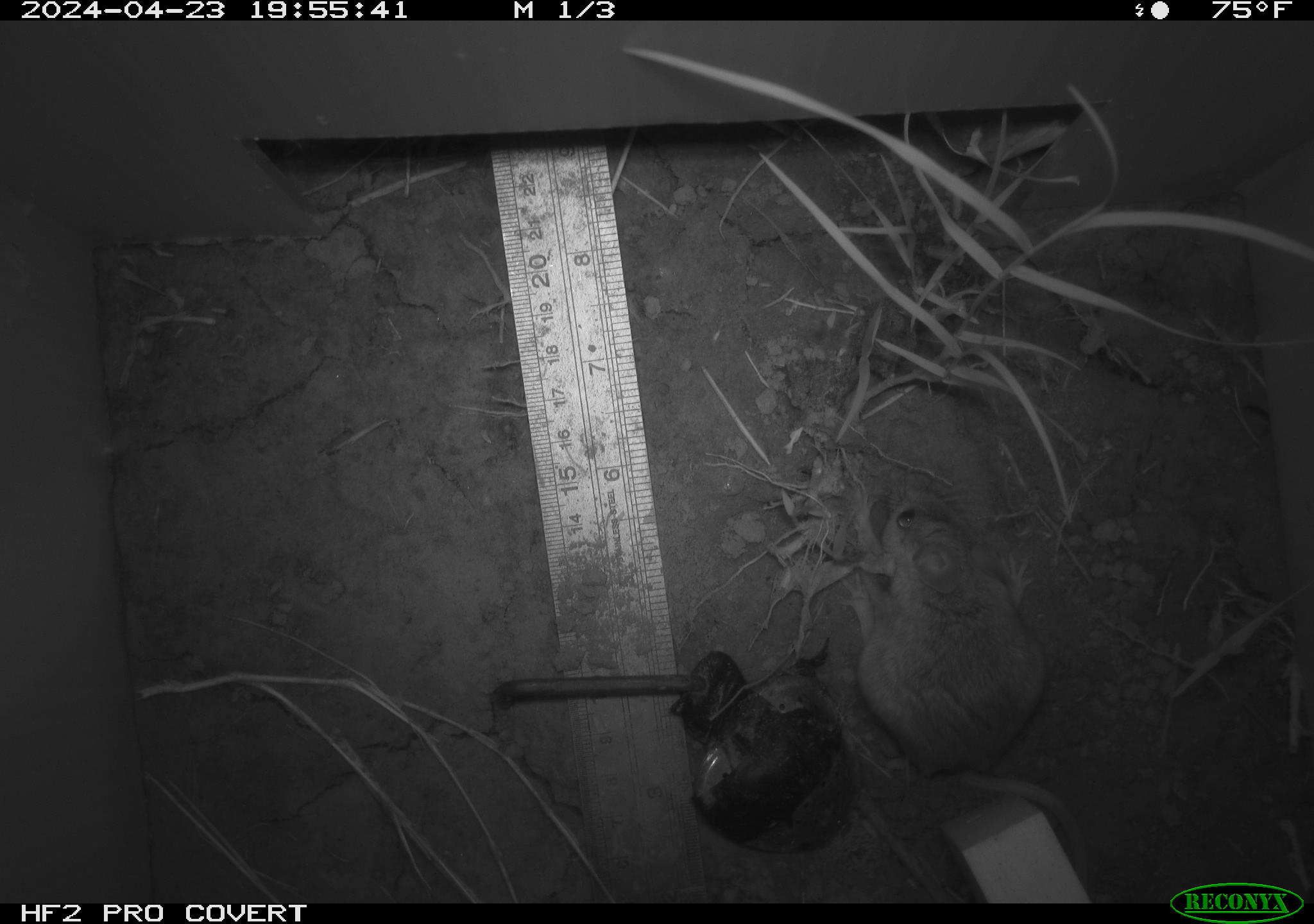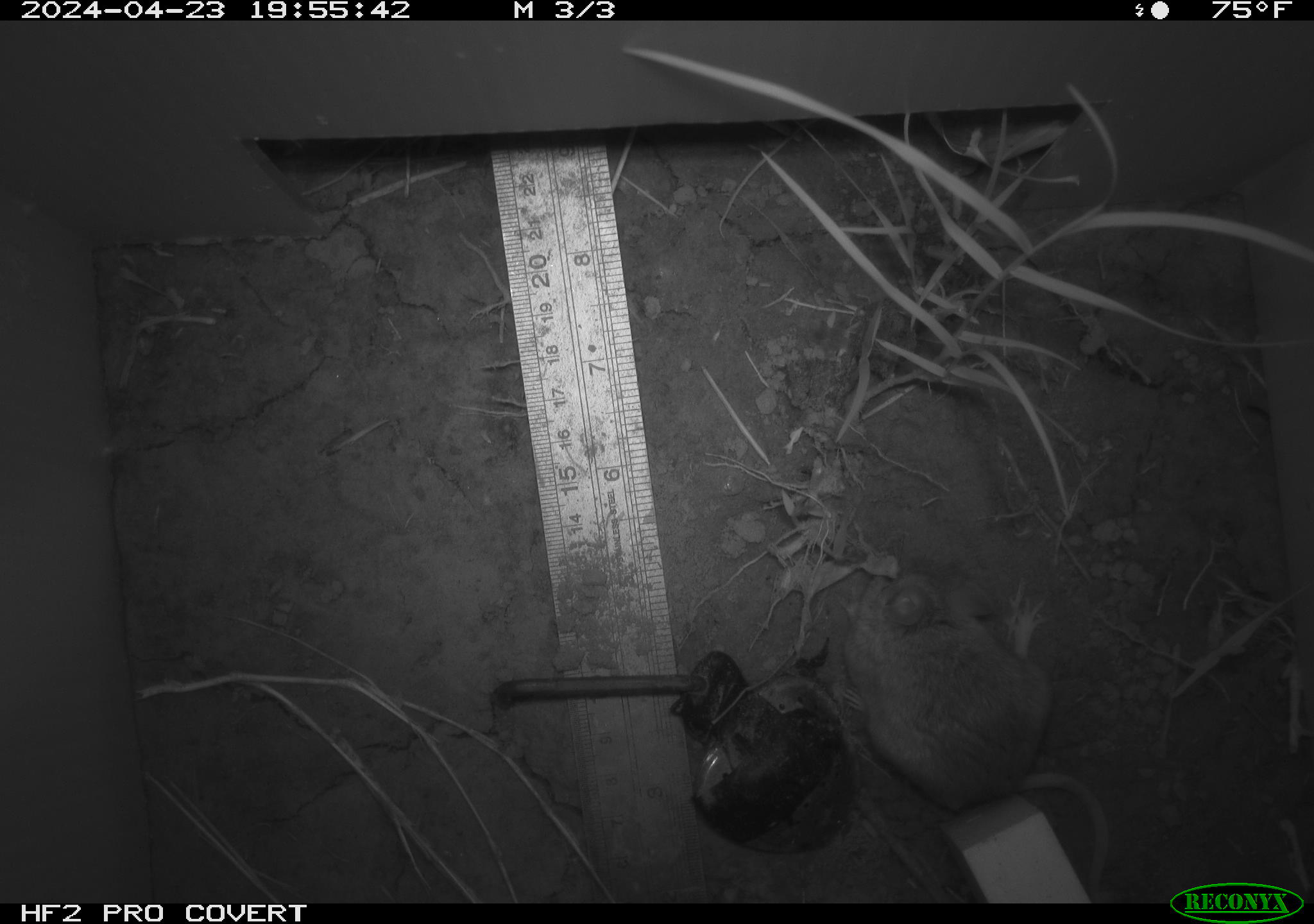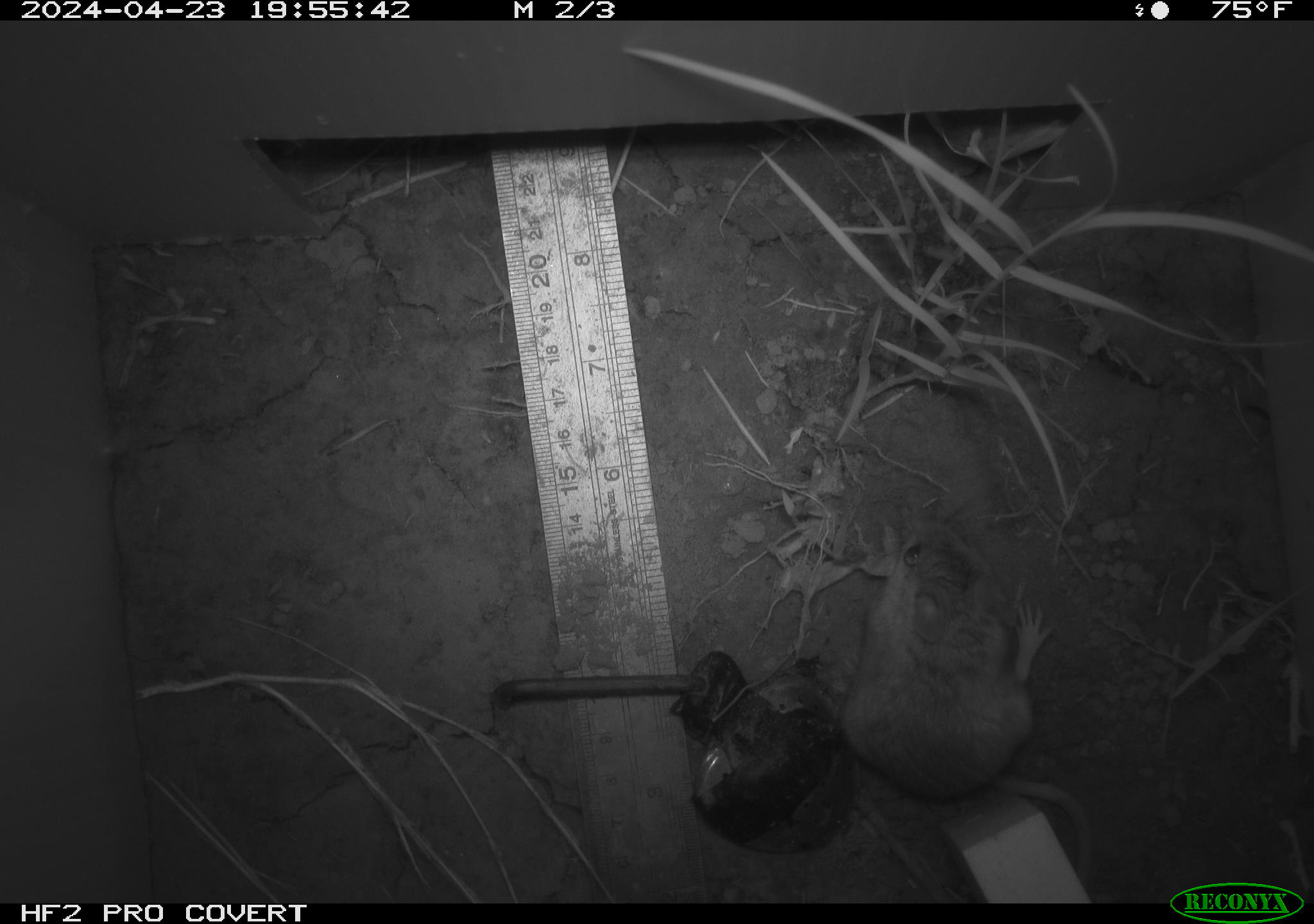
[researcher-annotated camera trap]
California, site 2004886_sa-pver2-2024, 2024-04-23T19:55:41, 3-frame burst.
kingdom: Animalia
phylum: Chordata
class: Mammalia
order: Rodentia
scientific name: Rodentia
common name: mouse species